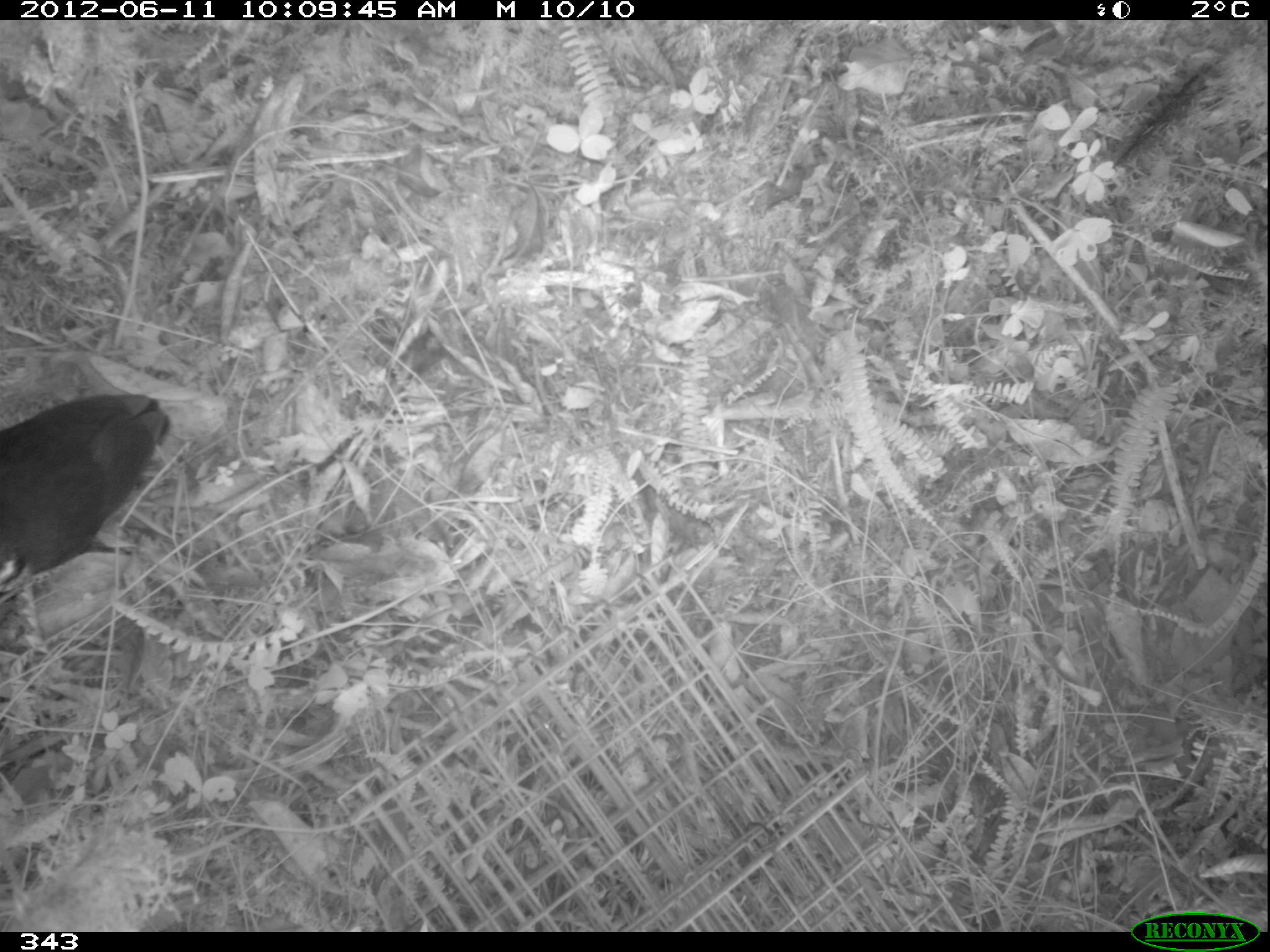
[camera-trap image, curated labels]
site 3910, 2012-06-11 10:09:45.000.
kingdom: Animalia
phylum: Chordata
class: Aves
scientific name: Aves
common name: bird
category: unknown bird